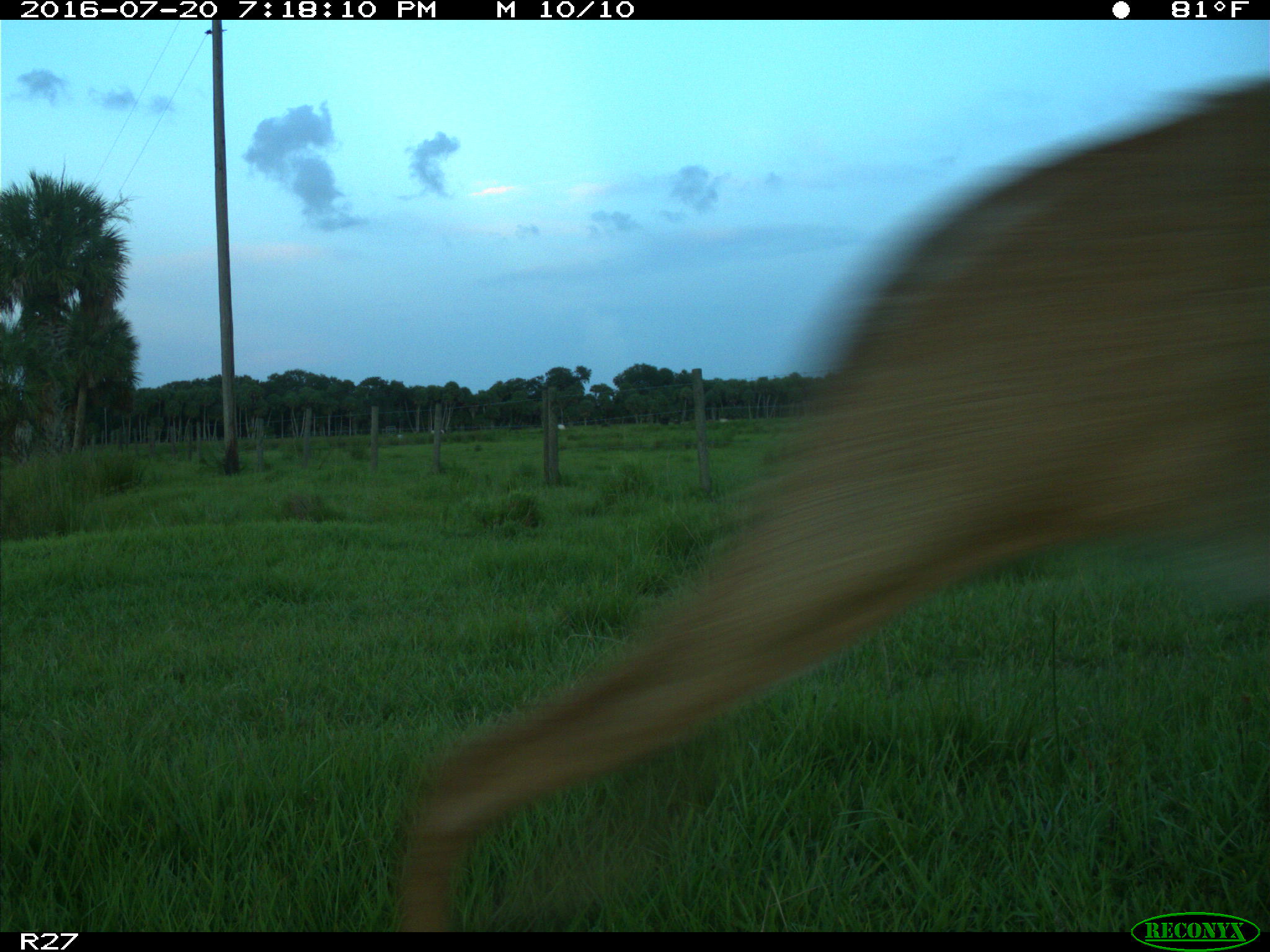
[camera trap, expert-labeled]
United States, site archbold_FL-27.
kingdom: Animalia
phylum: Chordata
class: Mammalia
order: Artiodactyla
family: Cervidae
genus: Odocoileus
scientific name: Odocoileus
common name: deer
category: unidentified deer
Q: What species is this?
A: Unidentified deer (deer) (Odocoileus).